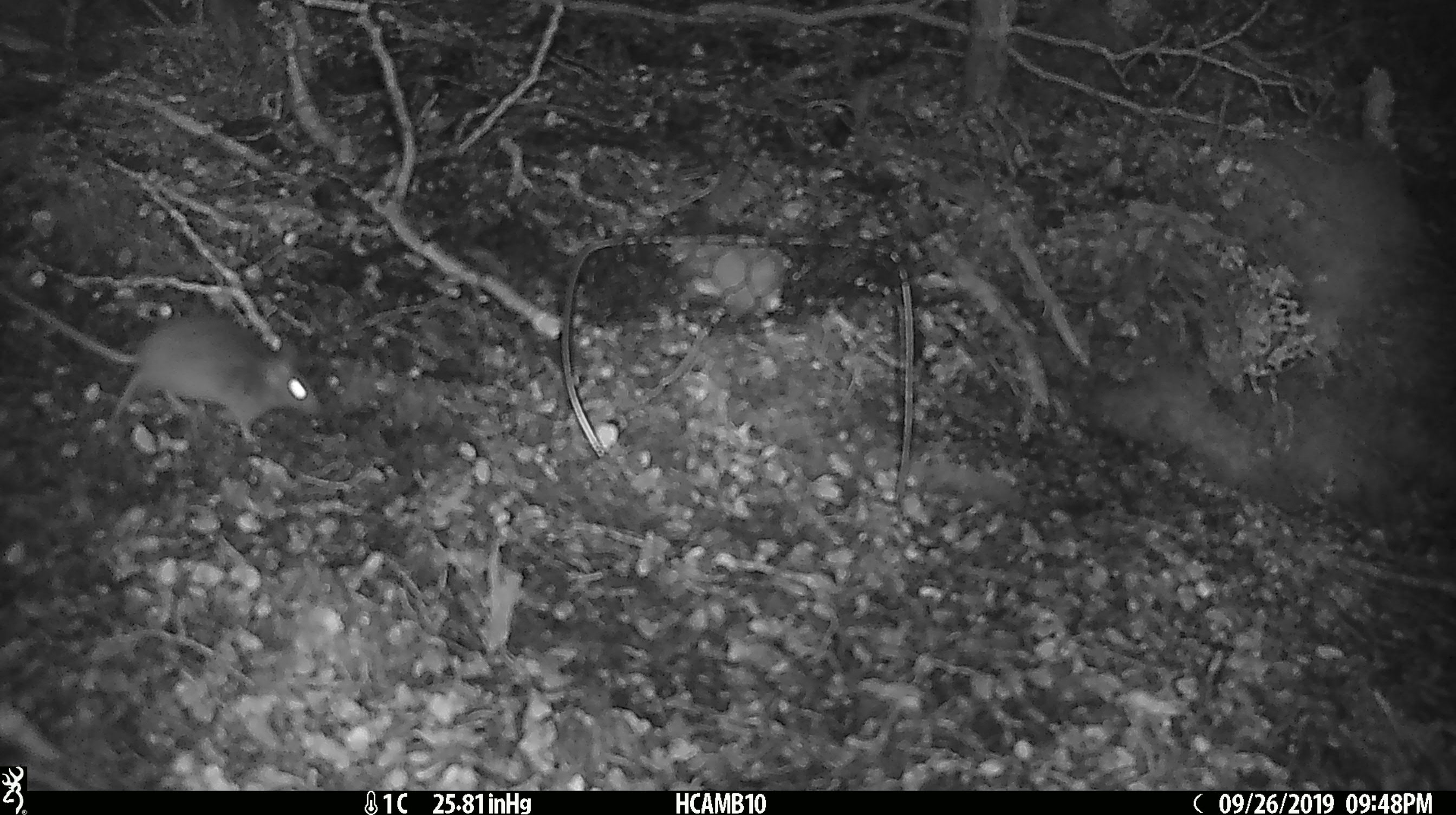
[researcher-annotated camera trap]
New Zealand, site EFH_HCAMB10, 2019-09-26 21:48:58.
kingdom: Animalia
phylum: Chordata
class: Mammalia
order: Rodentia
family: Muridae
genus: Mus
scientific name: Mus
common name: mouse